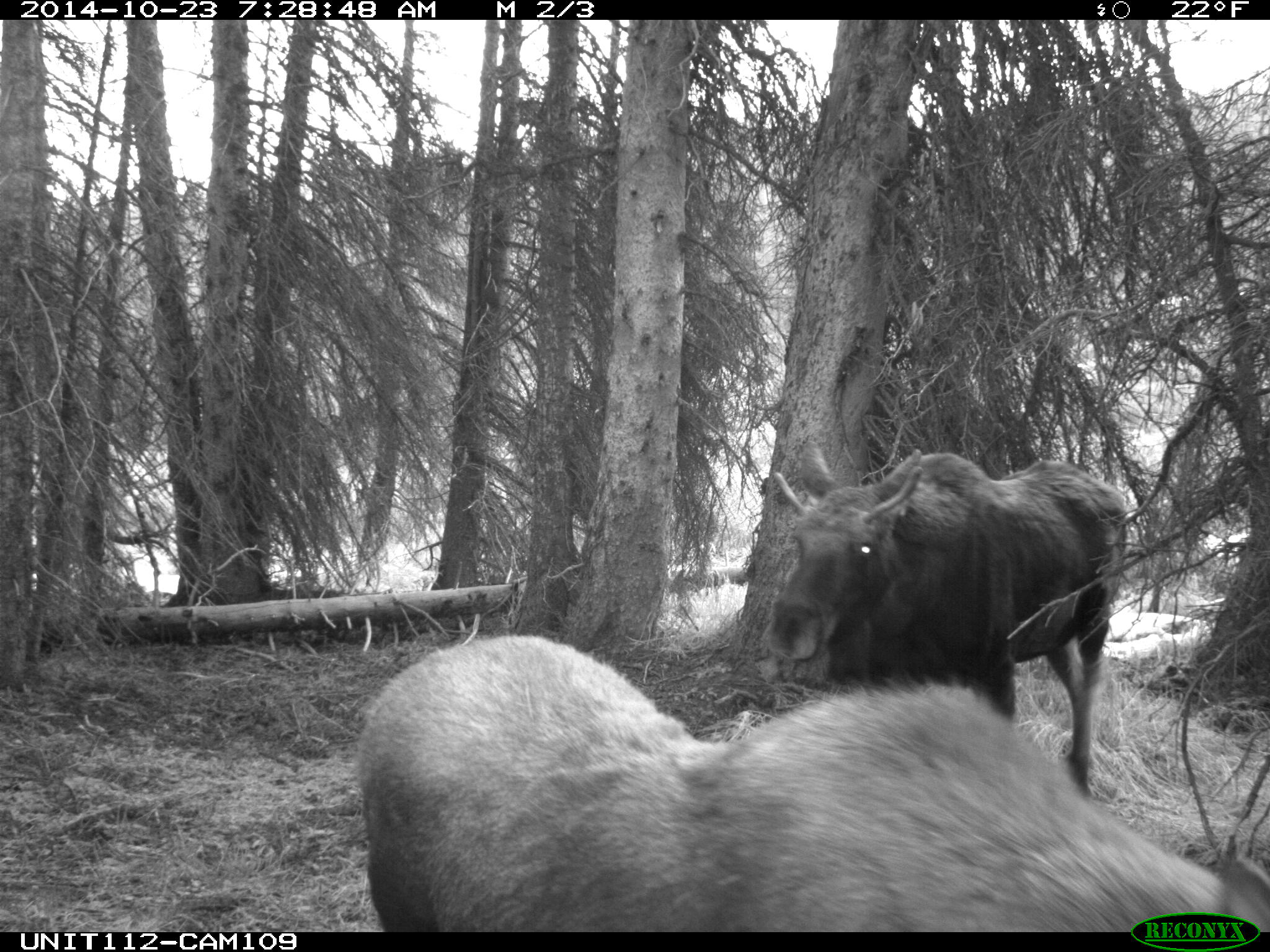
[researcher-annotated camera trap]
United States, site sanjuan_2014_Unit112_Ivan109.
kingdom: Animalia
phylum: Chordata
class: Mammalia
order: Artiodactyla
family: Cervidae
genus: Alces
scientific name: Alces alces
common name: moose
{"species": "Alces alces (moose)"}